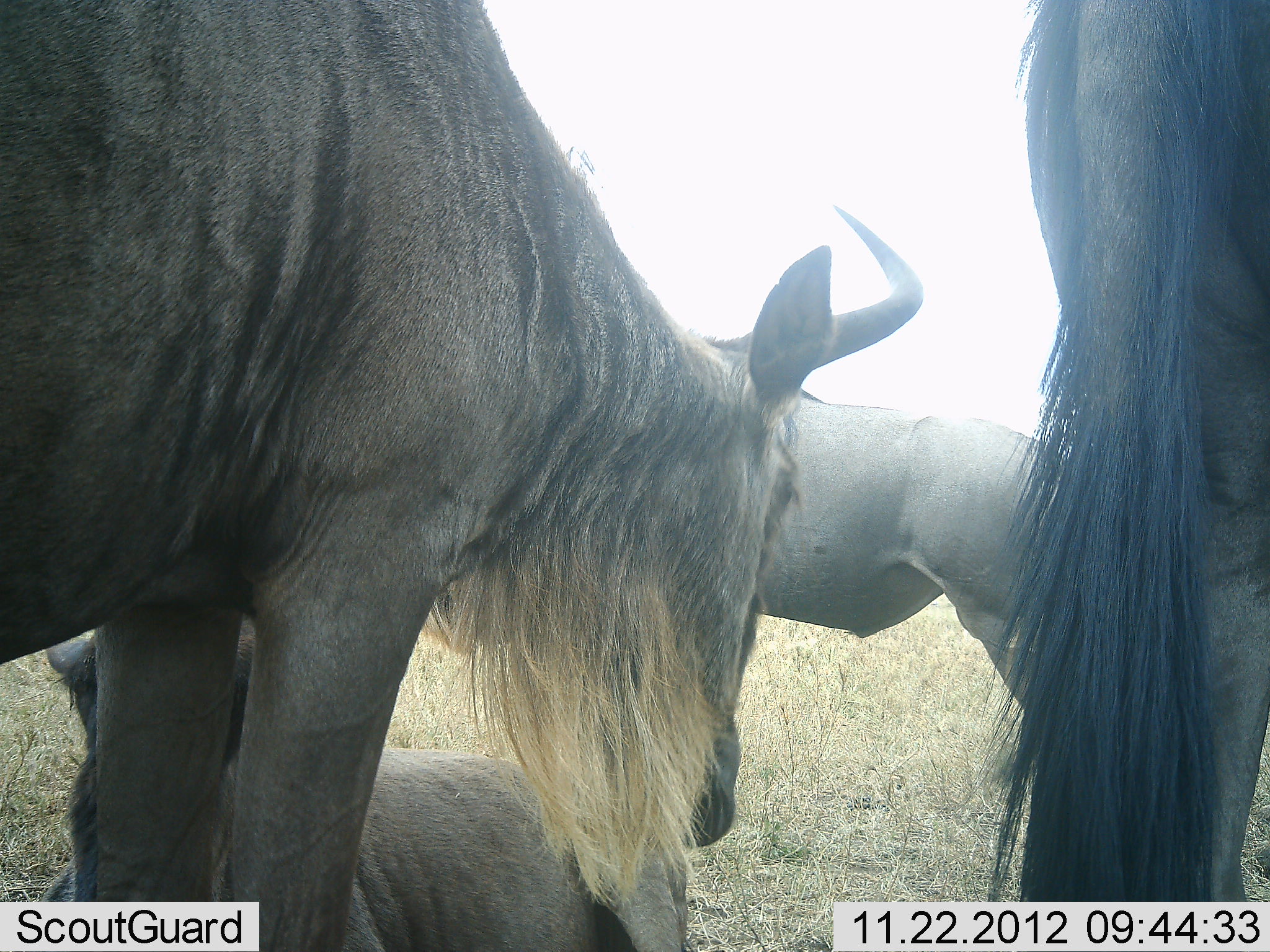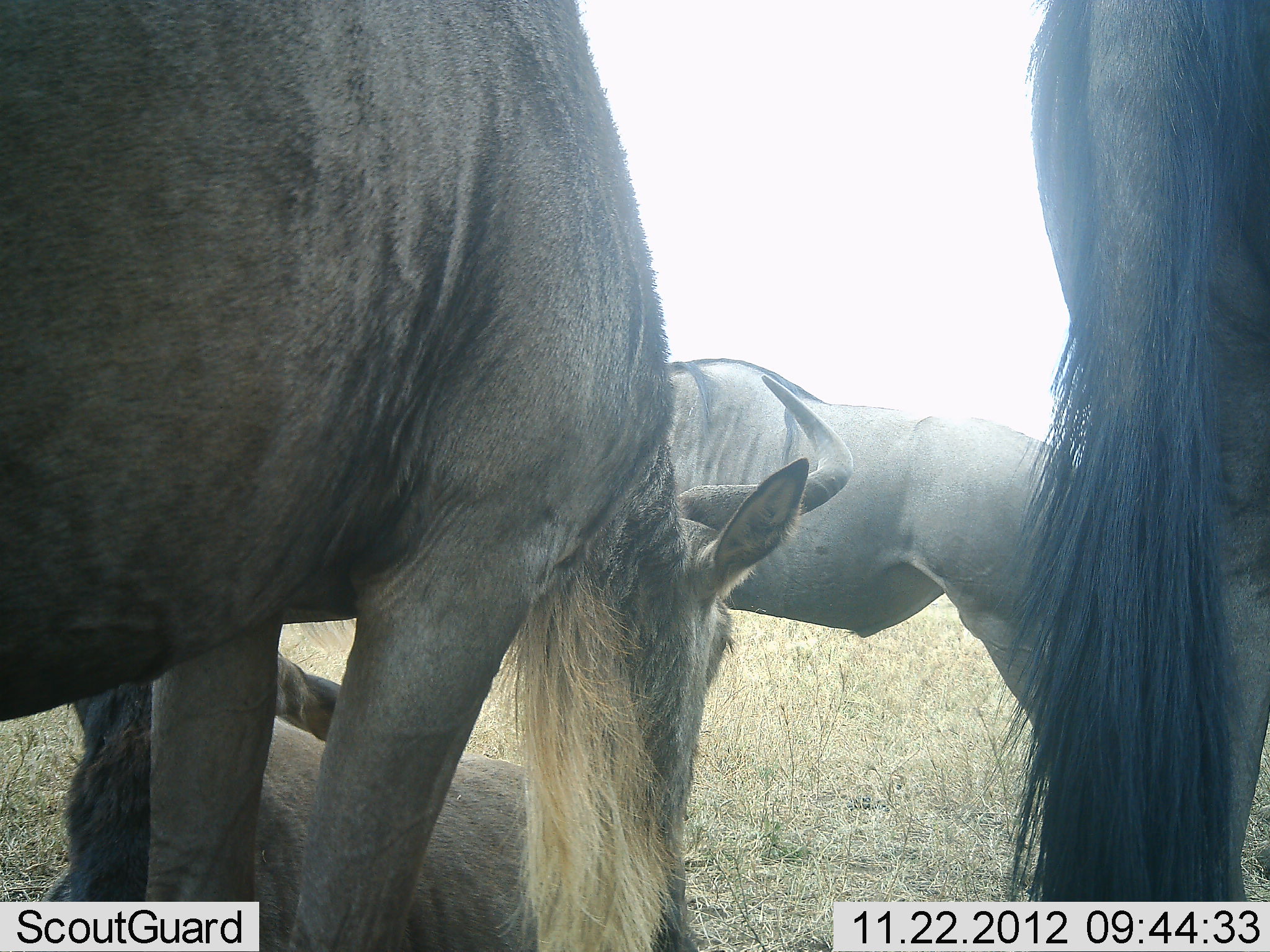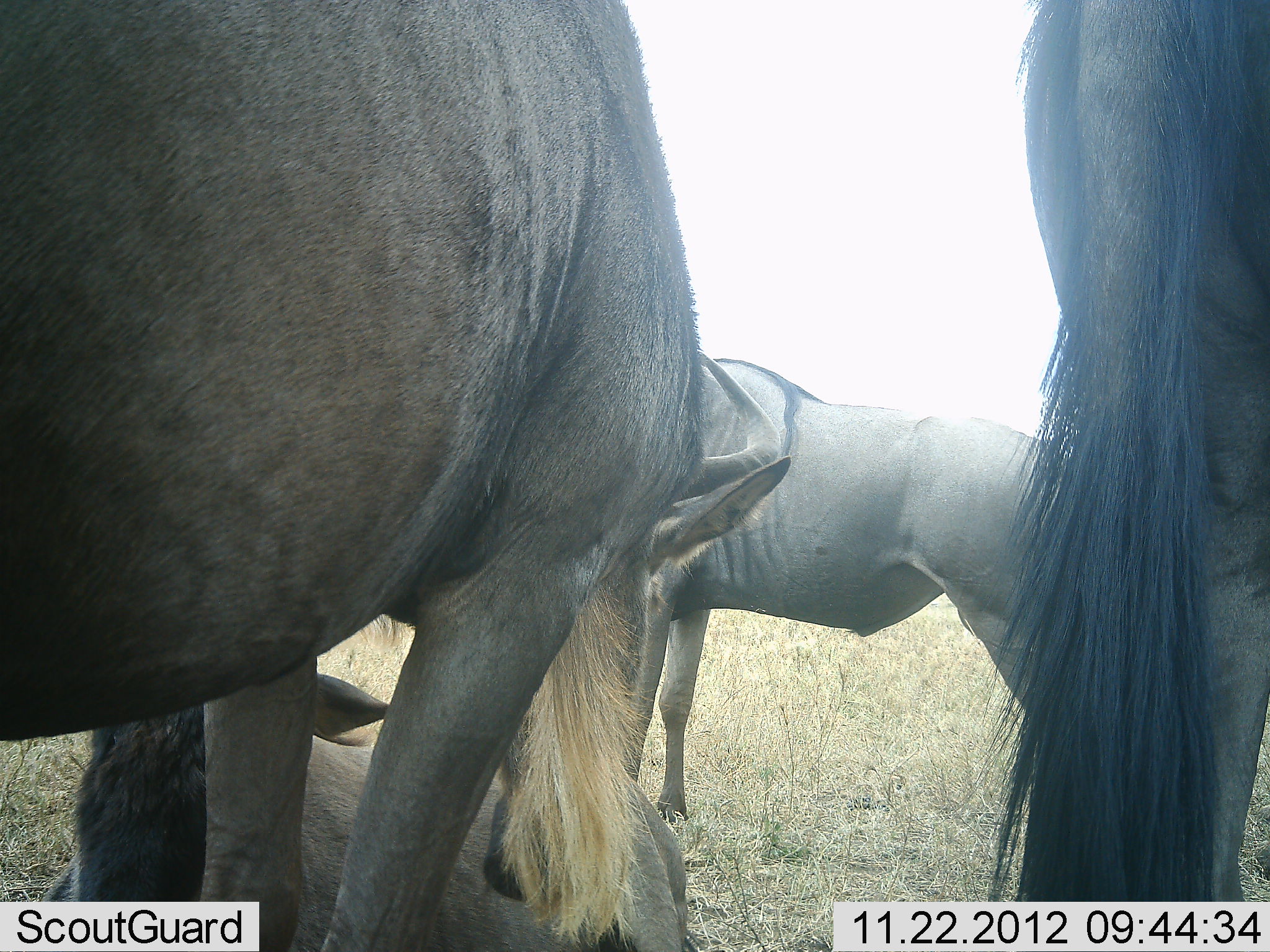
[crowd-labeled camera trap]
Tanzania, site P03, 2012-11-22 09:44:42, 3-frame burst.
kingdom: Animalia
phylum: Chordata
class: Mammalia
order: Artiodactyla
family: Bovidae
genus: Connochaetes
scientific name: Connochaetes taurinus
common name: blue wildebeest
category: wildebeest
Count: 4.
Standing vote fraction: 100%.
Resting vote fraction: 90%.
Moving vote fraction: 0%.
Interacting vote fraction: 0%.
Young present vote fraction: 10%.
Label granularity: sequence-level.